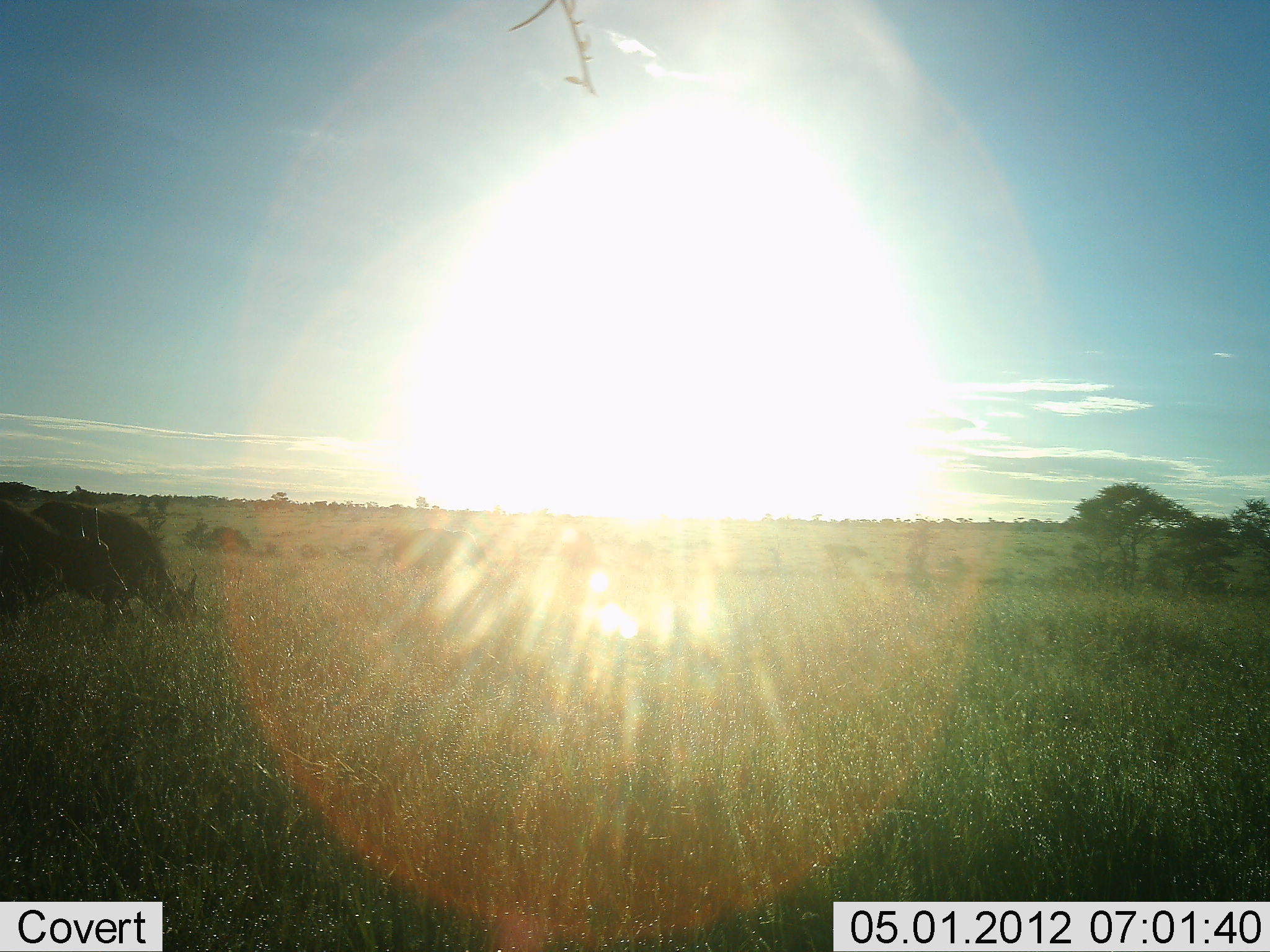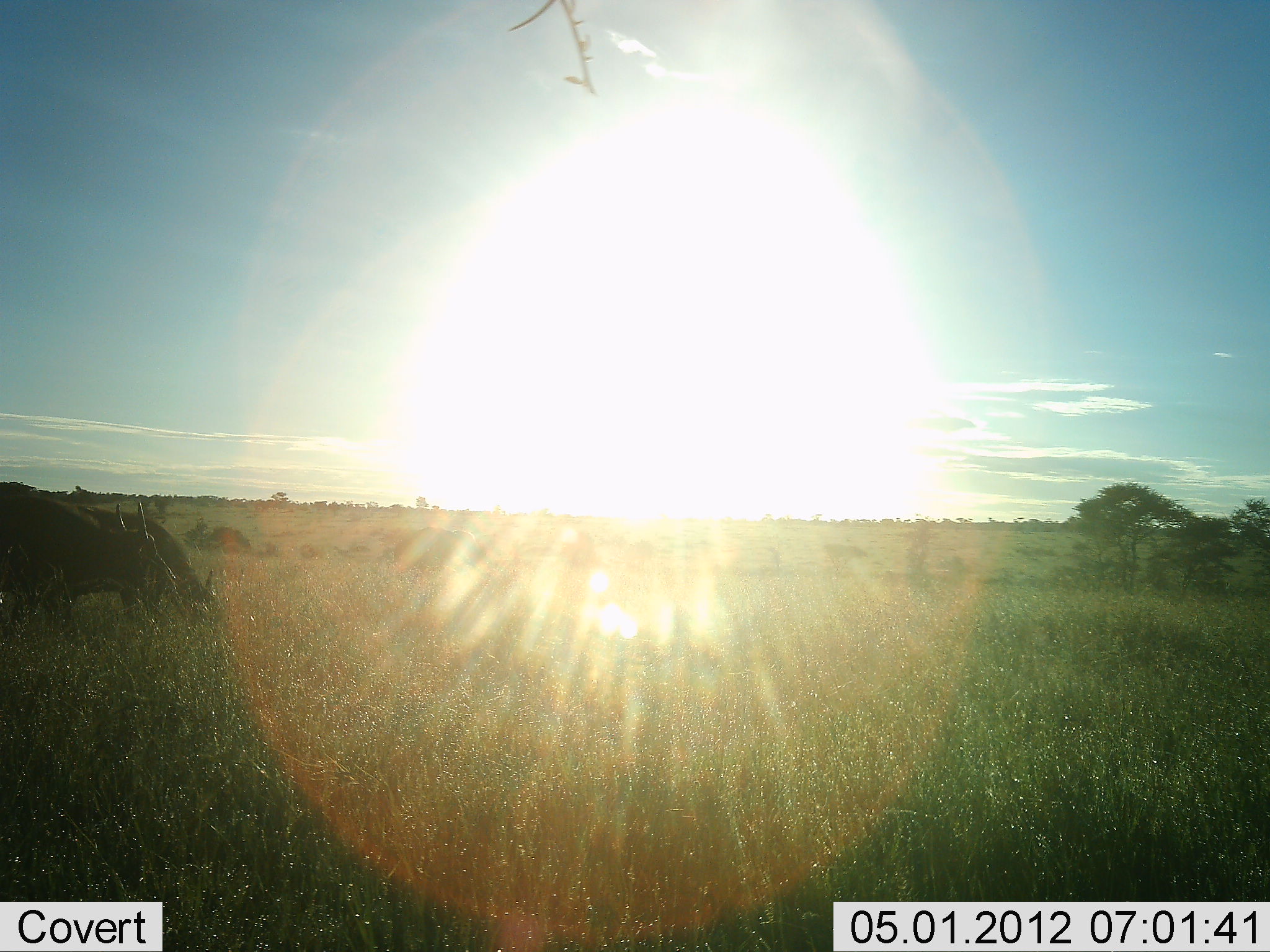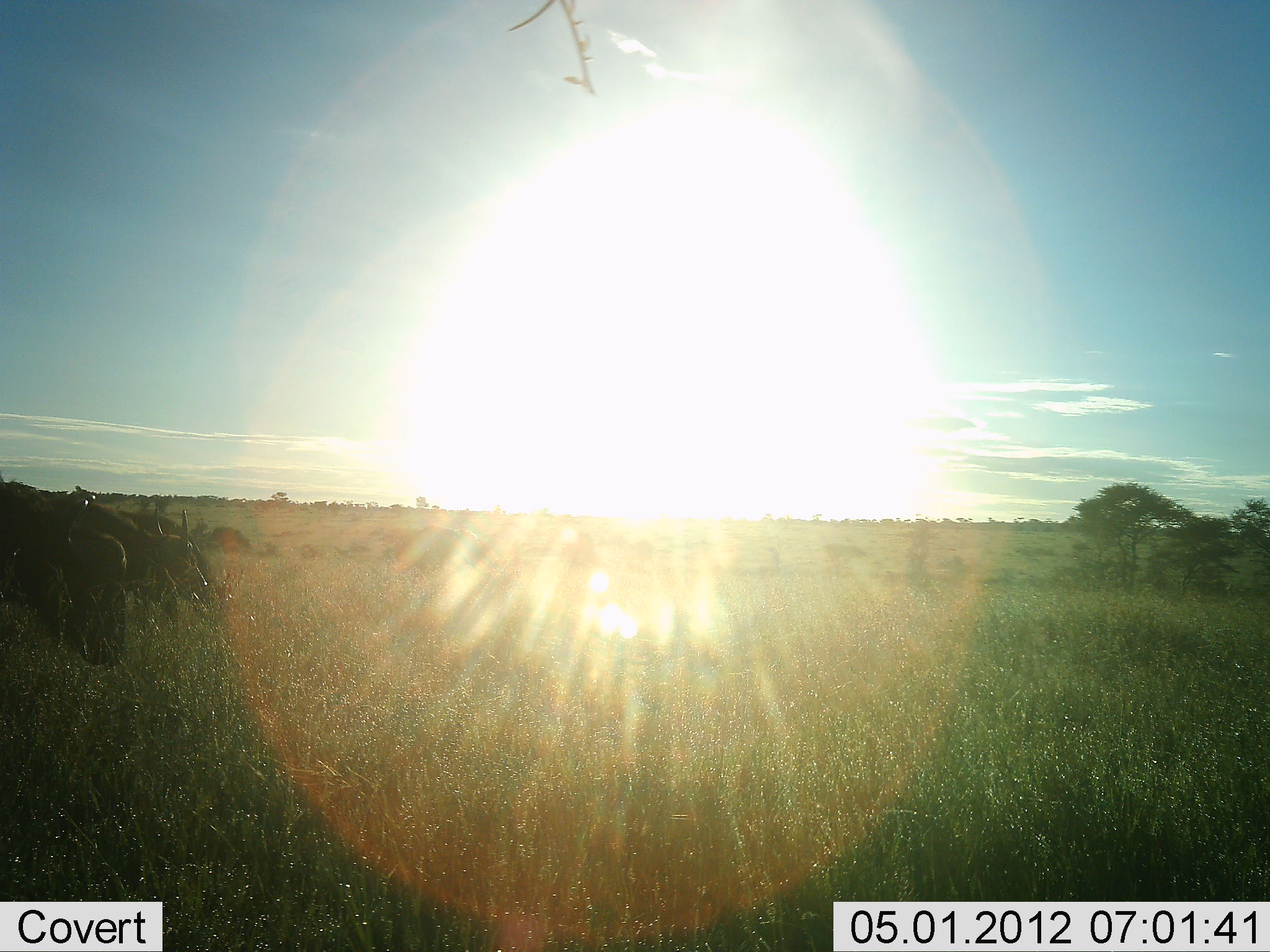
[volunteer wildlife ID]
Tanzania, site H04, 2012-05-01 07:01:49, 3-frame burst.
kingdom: Animalia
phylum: Chordata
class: Mammalia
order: Artiodactyla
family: Bovidae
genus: Syncerus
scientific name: Syncerus caffer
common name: cape buffalo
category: buffalo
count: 3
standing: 6%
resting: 0%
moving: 62%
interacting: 0%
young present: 0%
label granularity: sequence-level